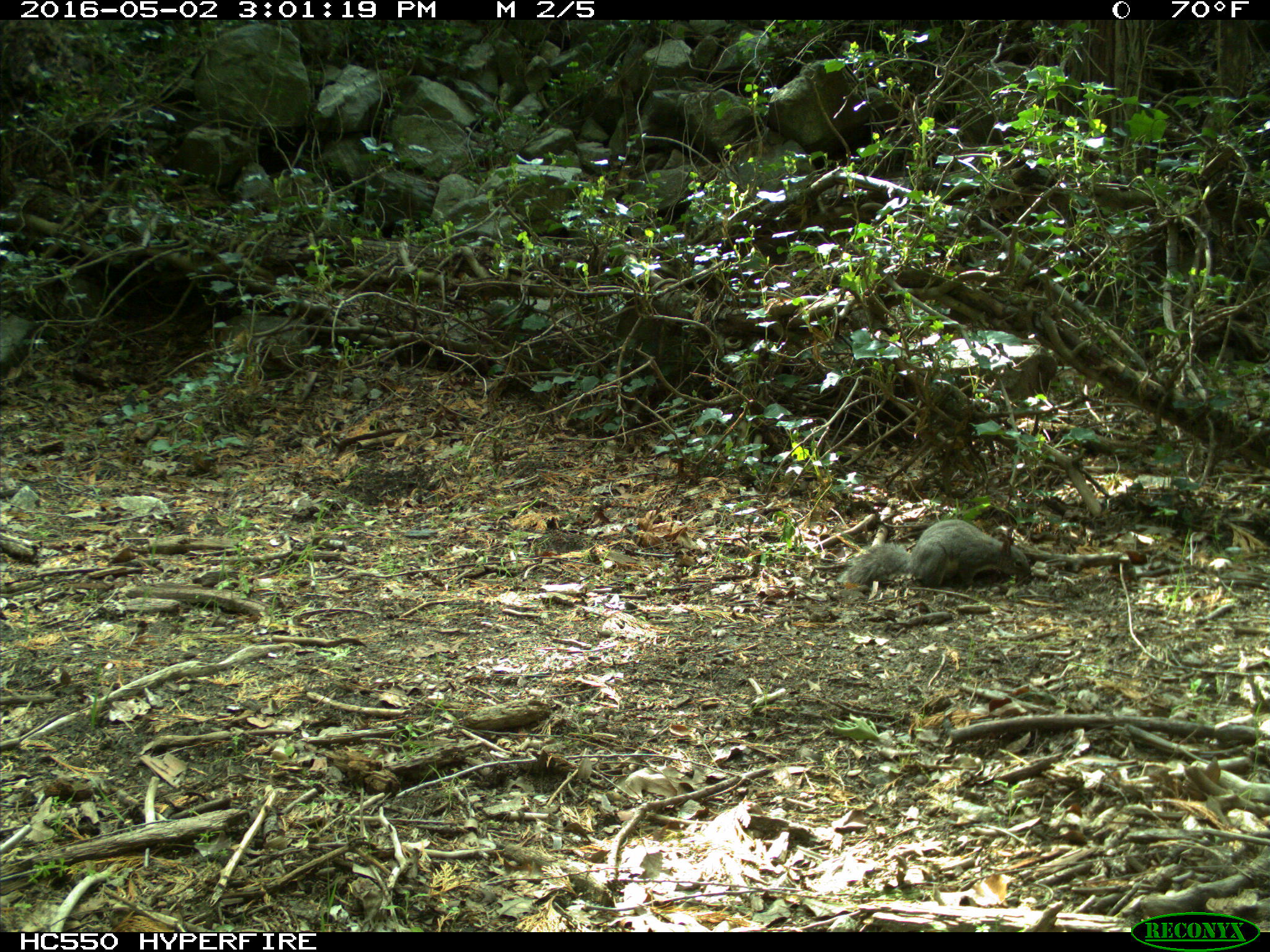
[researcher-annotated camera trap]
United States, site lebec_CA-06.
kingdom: Animalia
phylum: Chordata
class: Mammalia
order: Rodentia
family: Sciuridae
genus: Sciurus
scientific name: Sciurus carolinensis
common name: eastern gray squirrel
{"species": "Sciurus carolinensis (eastern gray squirrel)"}